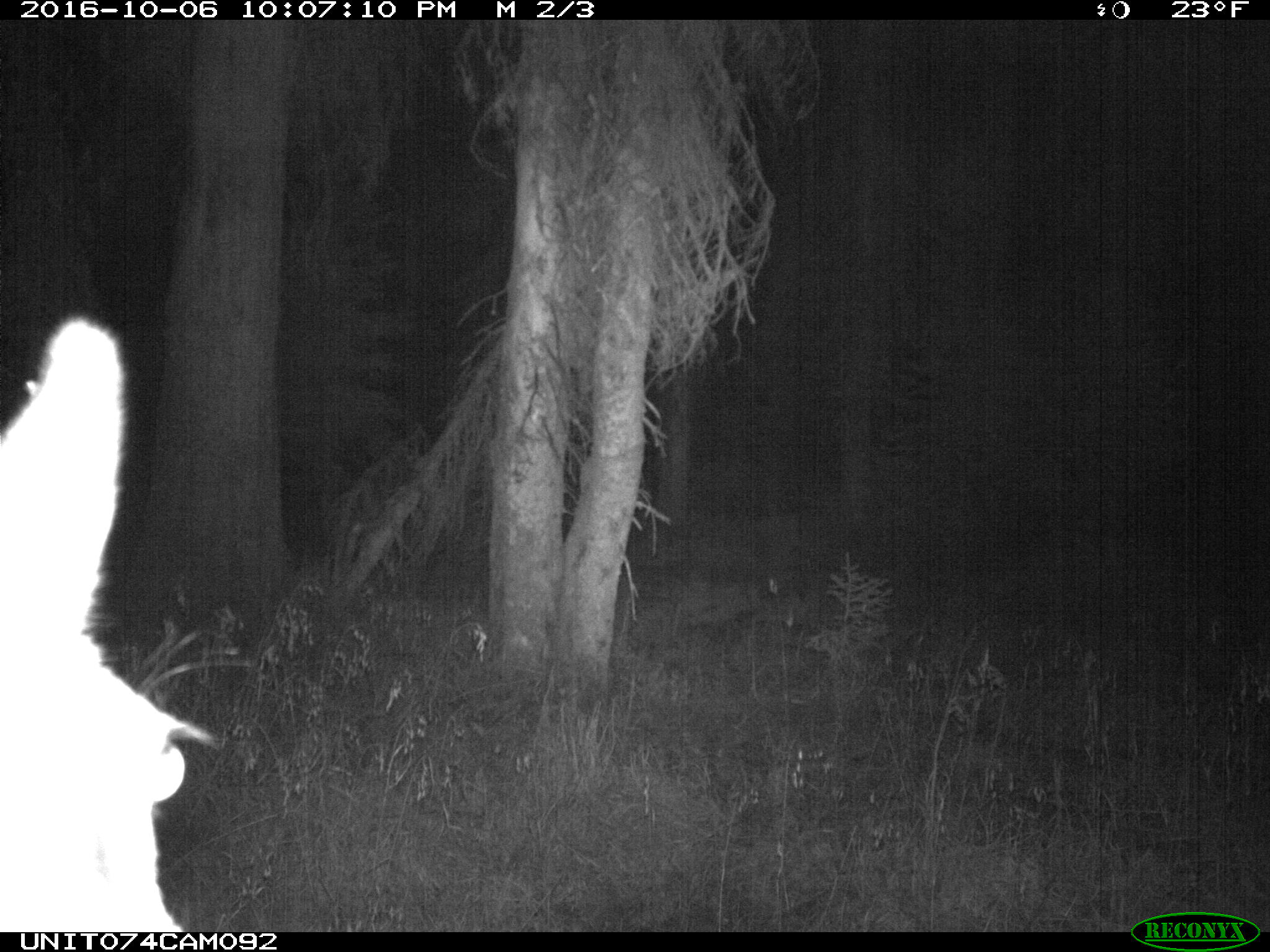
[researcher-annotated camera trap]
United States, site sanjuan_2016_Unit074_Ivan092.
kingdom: Animalia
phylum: Chordata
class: Mammalia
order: Artiodactyla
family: Cervidae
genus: Cervus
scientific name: Cervus elaphus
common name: red deer